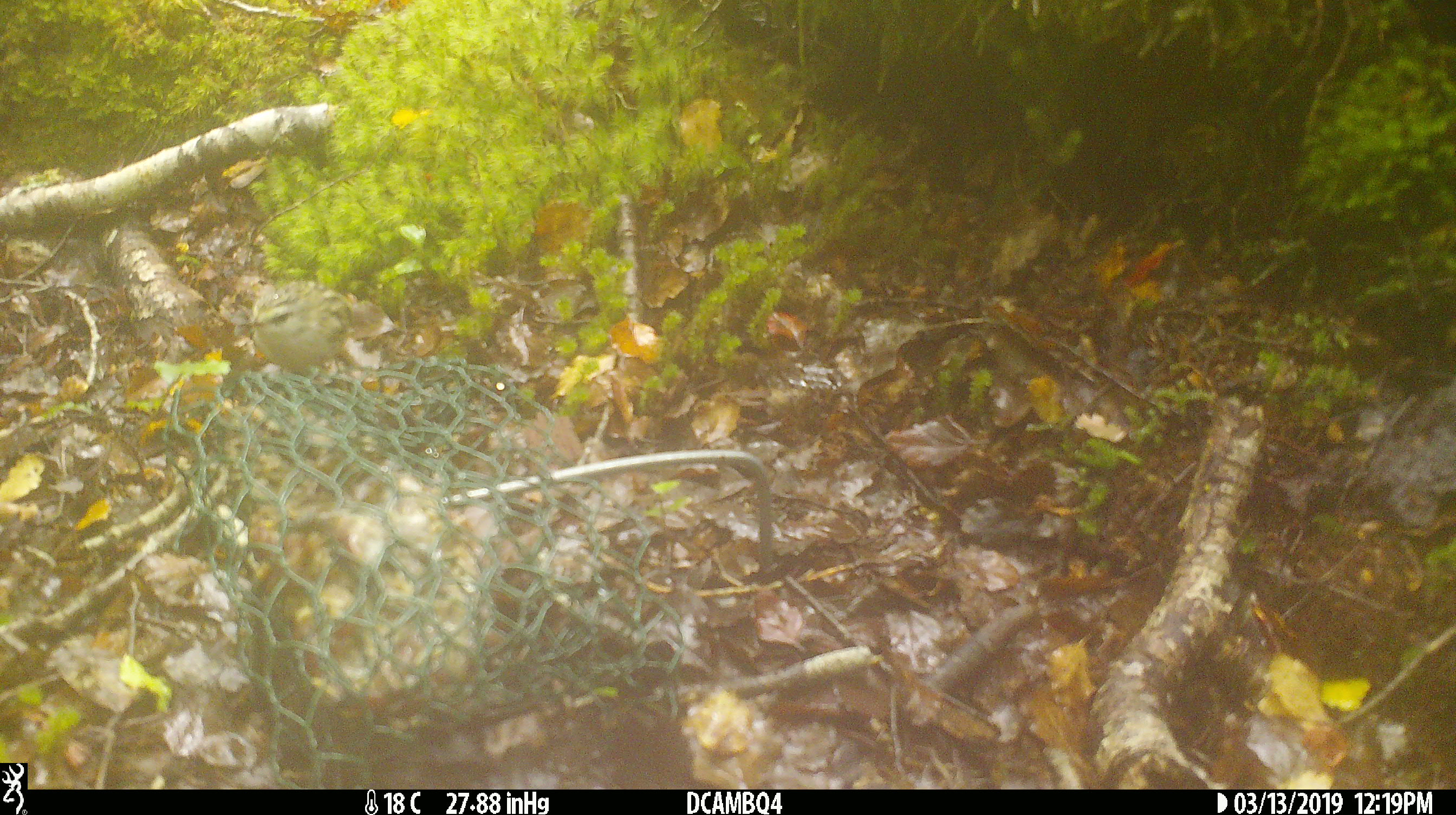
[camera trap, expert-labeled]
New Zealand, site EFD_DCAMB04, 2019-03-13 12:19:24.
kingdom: Animalia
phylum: Chordata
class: Aves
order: Passeriformes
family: Acanthisittidae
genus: Acanthisitta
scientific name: Acanthisitta chloris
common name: rifleman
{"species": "rifleman (Acanthisitta chloris)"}